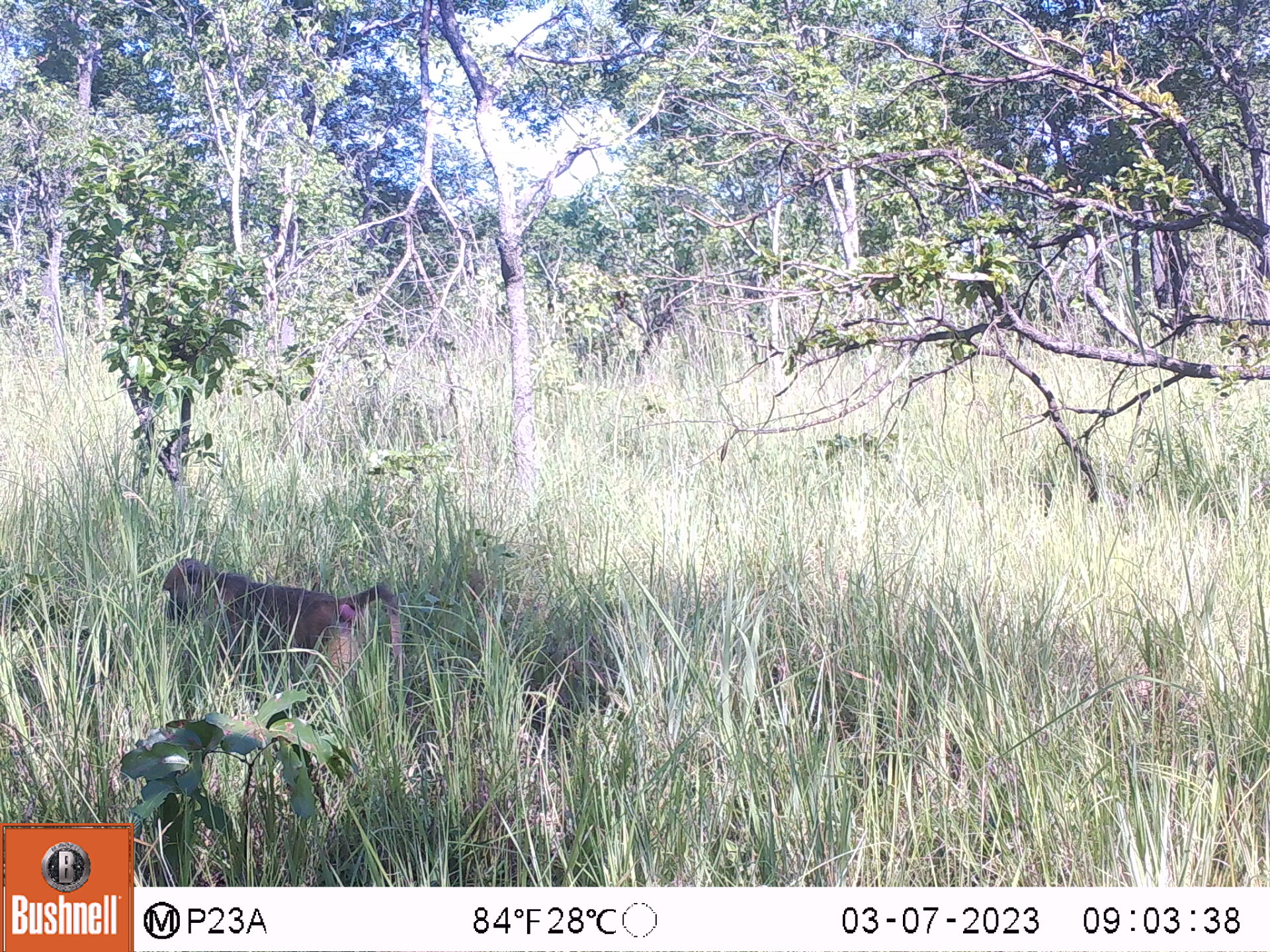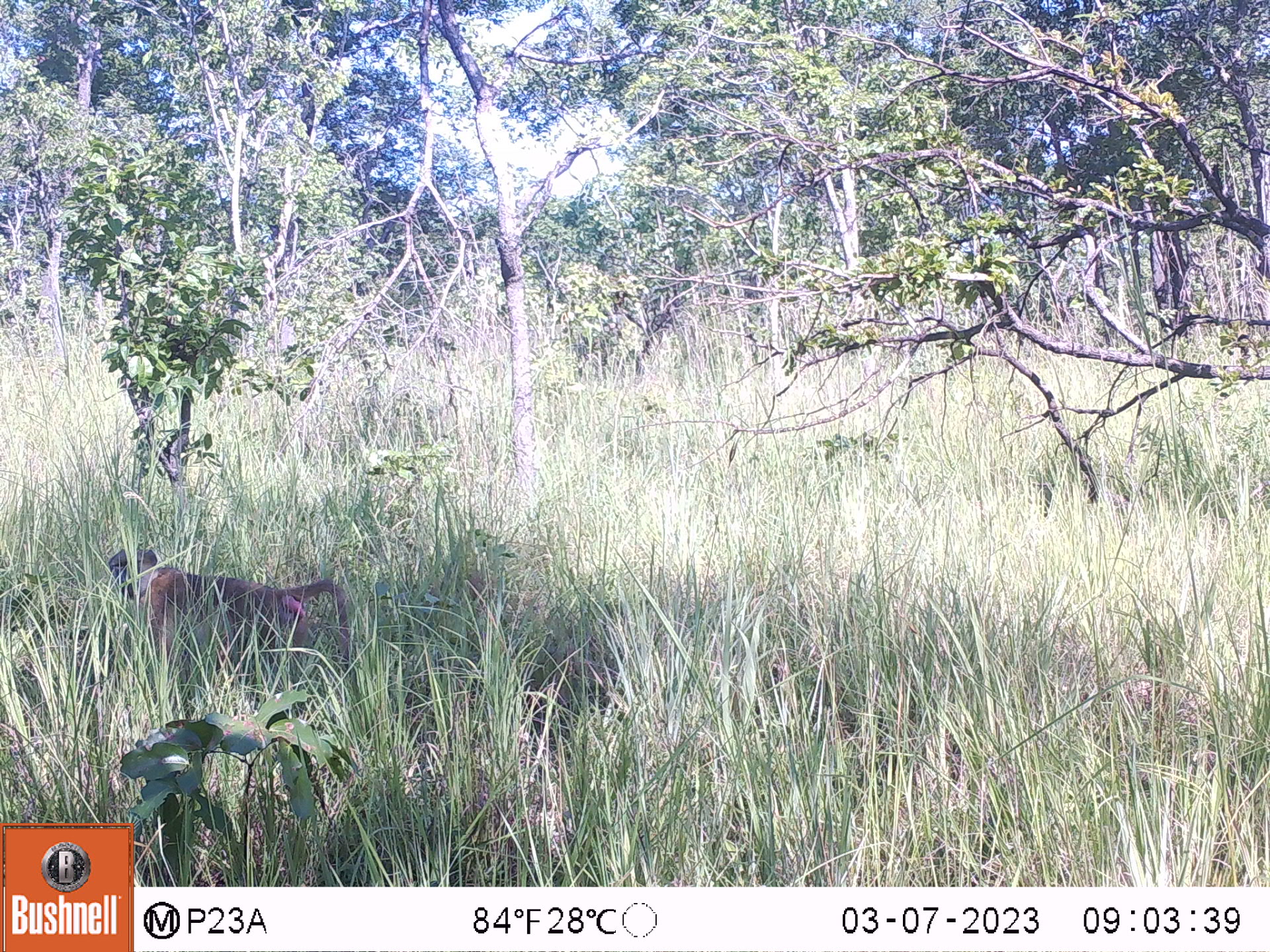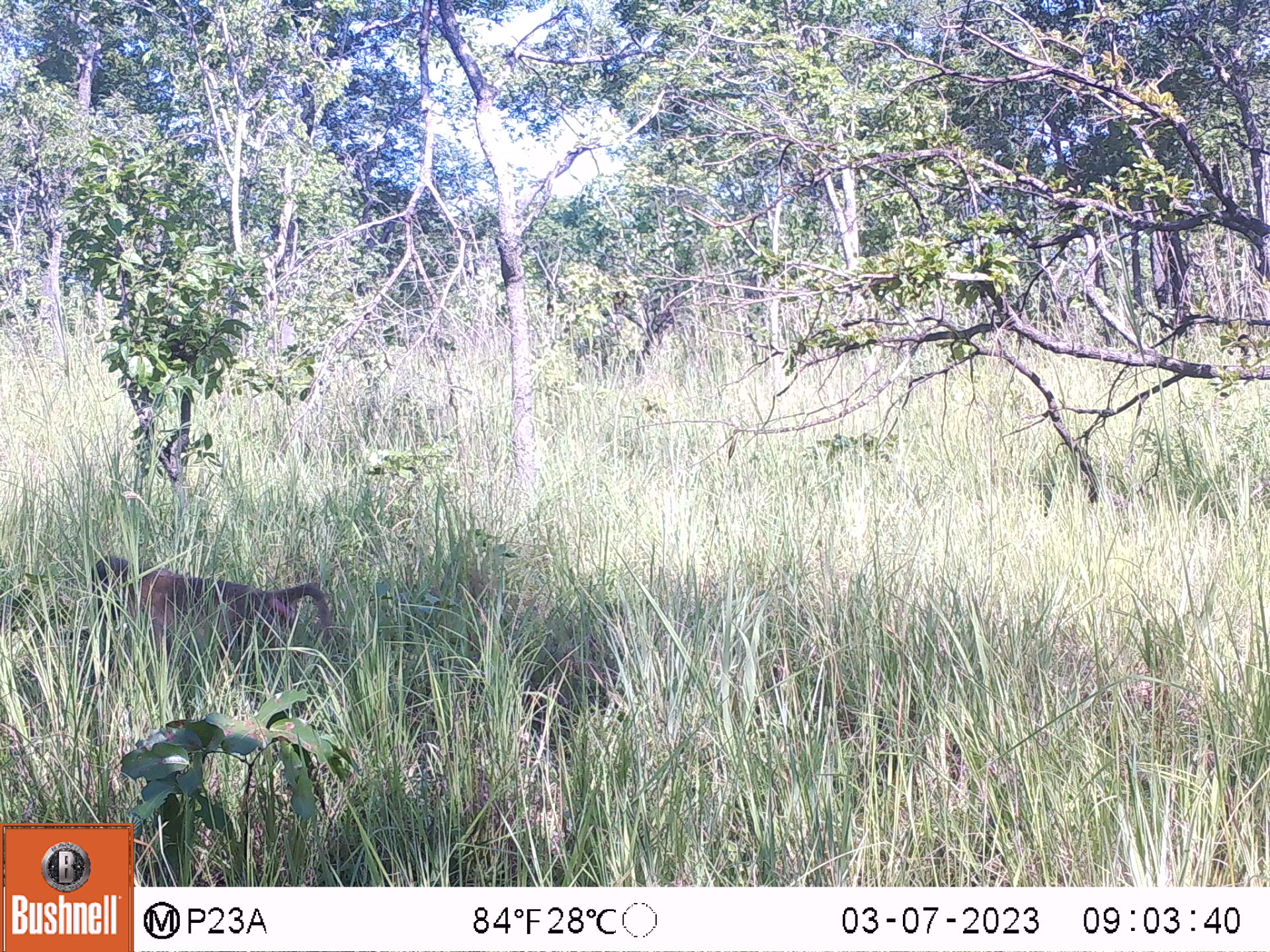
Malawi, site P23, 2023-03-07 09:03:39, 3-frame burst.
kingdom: Animalia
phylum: Chordata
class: Mammalia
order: Primates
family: Cercopithecidae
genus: Papio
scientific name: Papio cynocephalus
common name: yellow baboon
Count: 1.